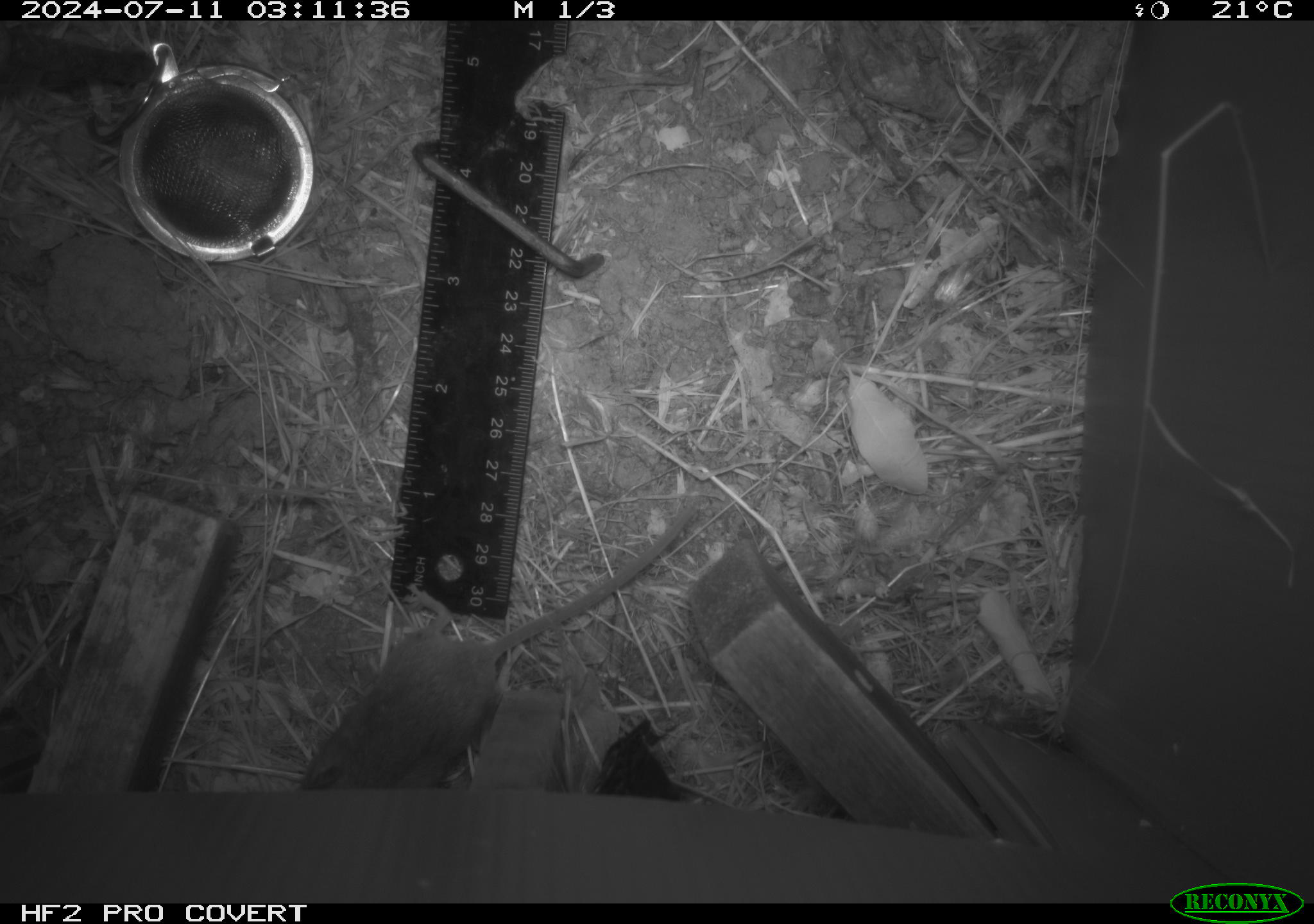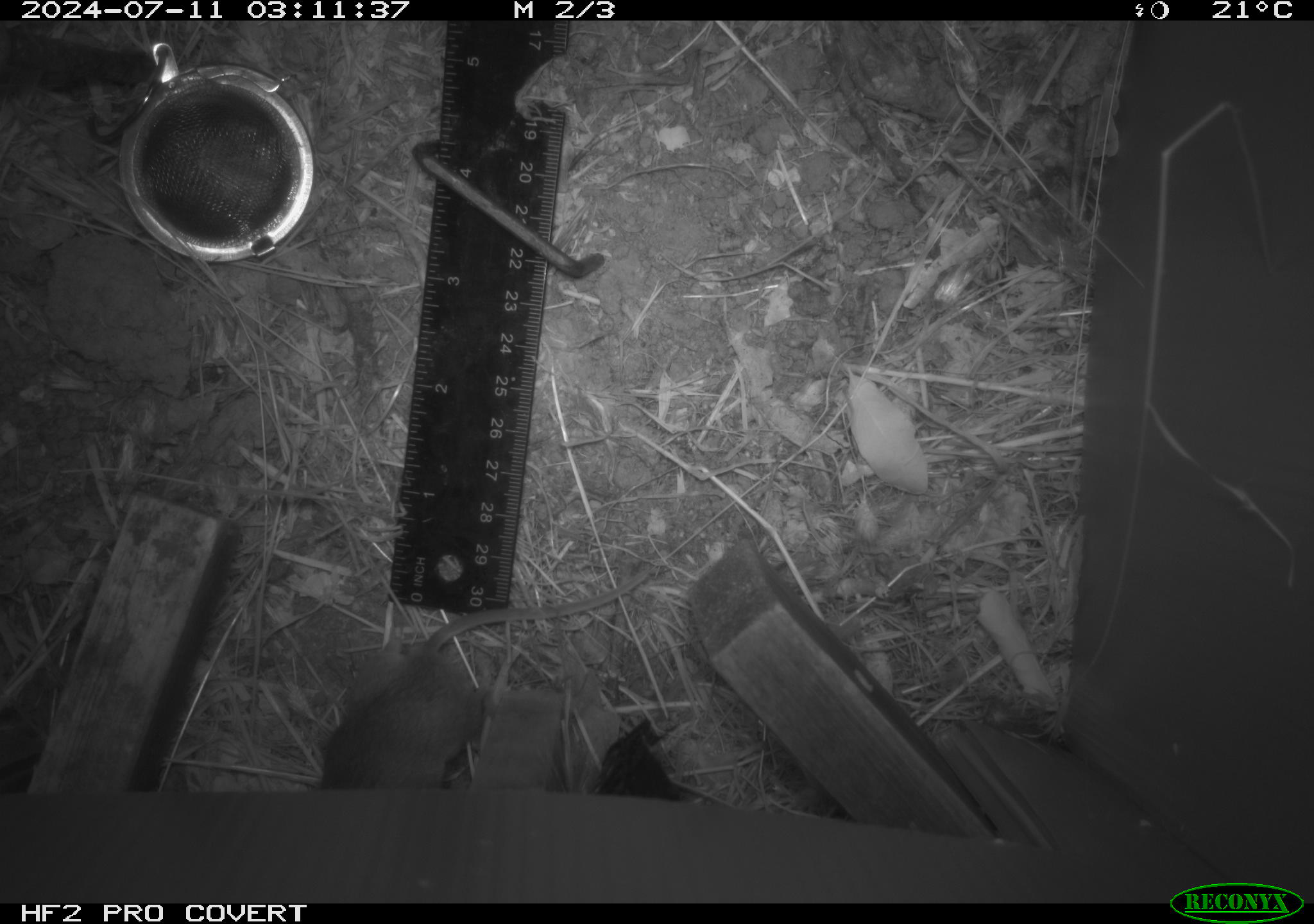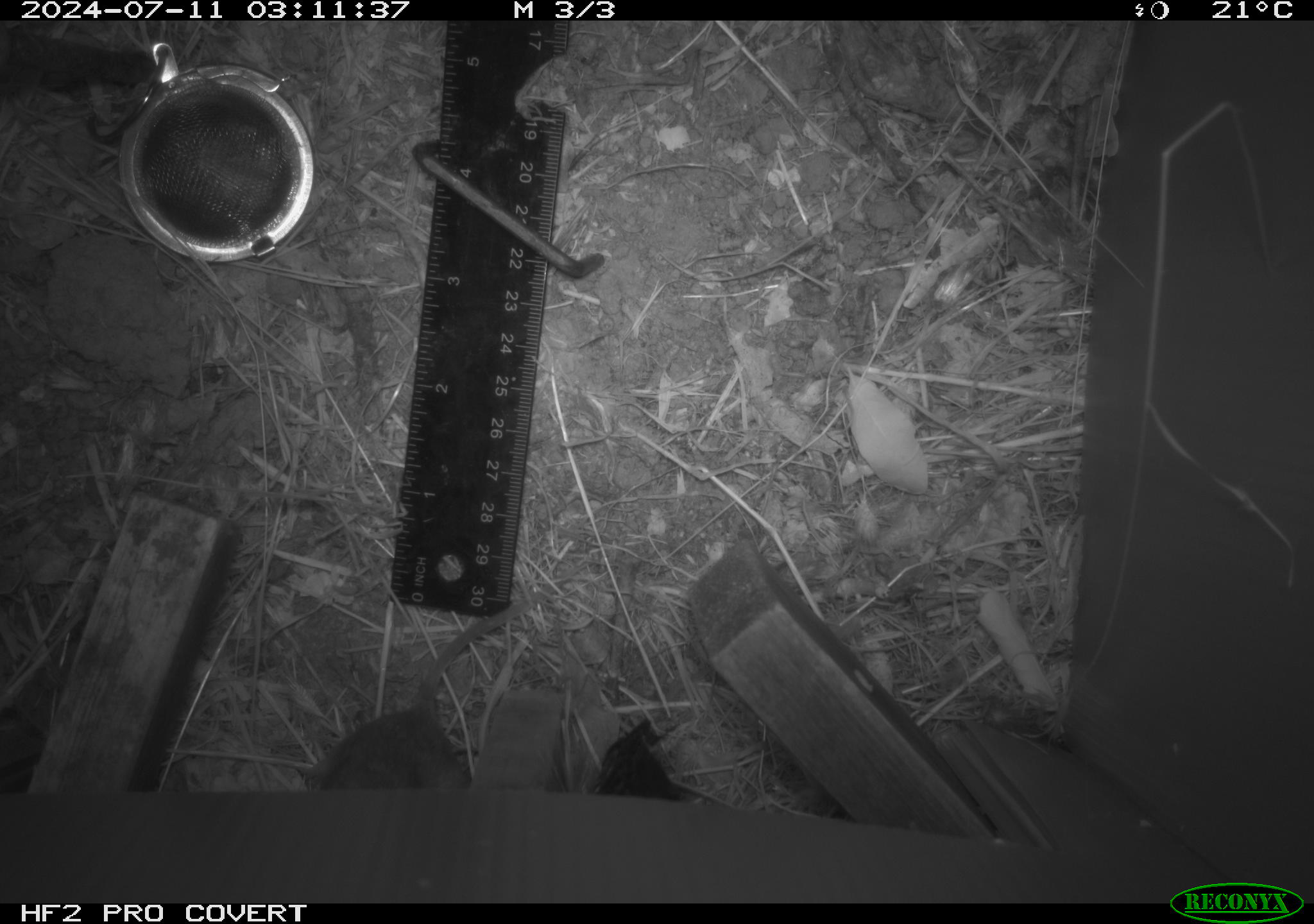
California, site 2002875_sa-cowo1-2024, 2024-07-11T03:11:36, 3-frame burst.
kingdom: Animalia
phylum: Chordata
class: Mammalia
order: Rodentia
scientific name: Rodentia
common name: mouse species